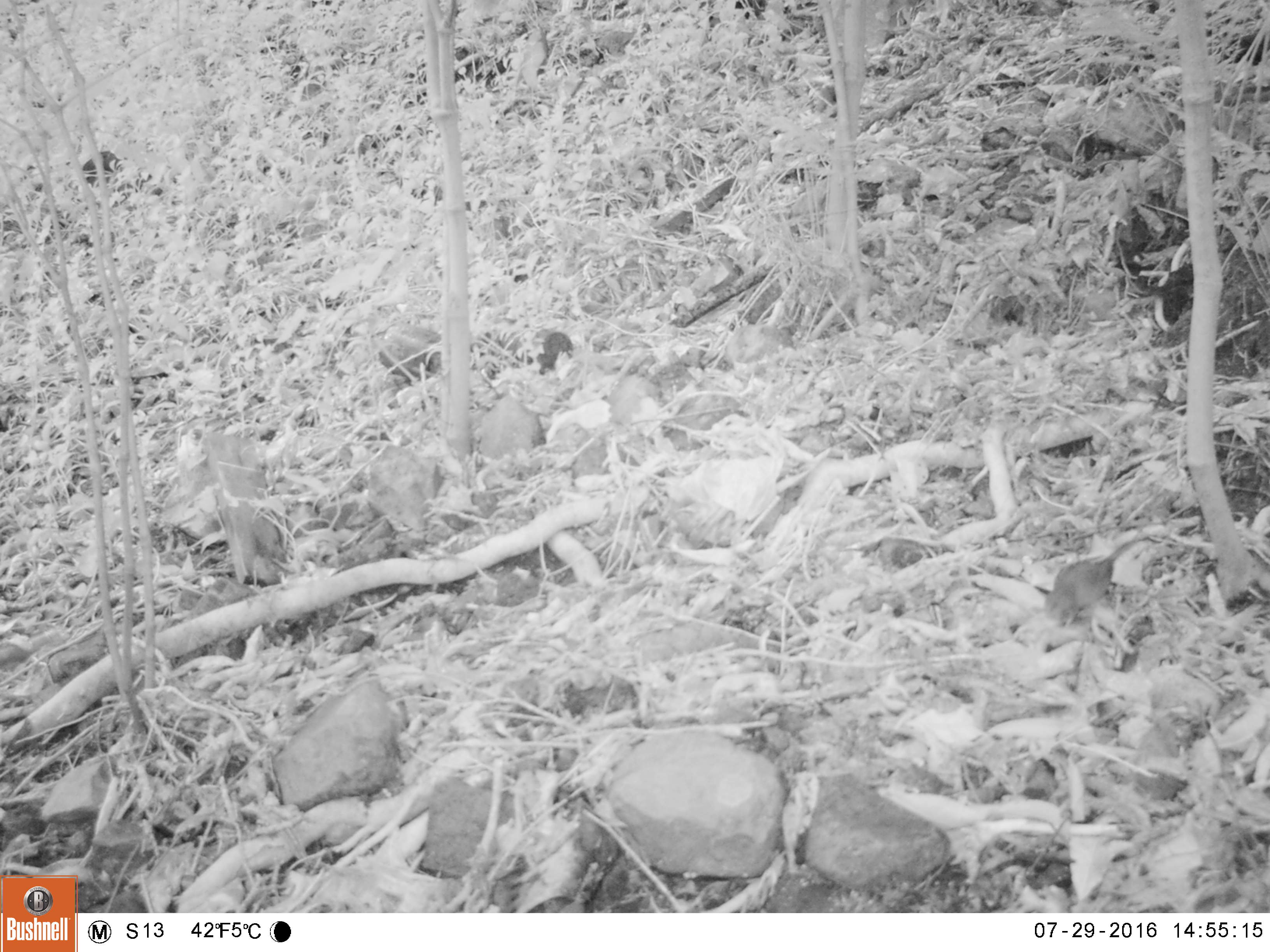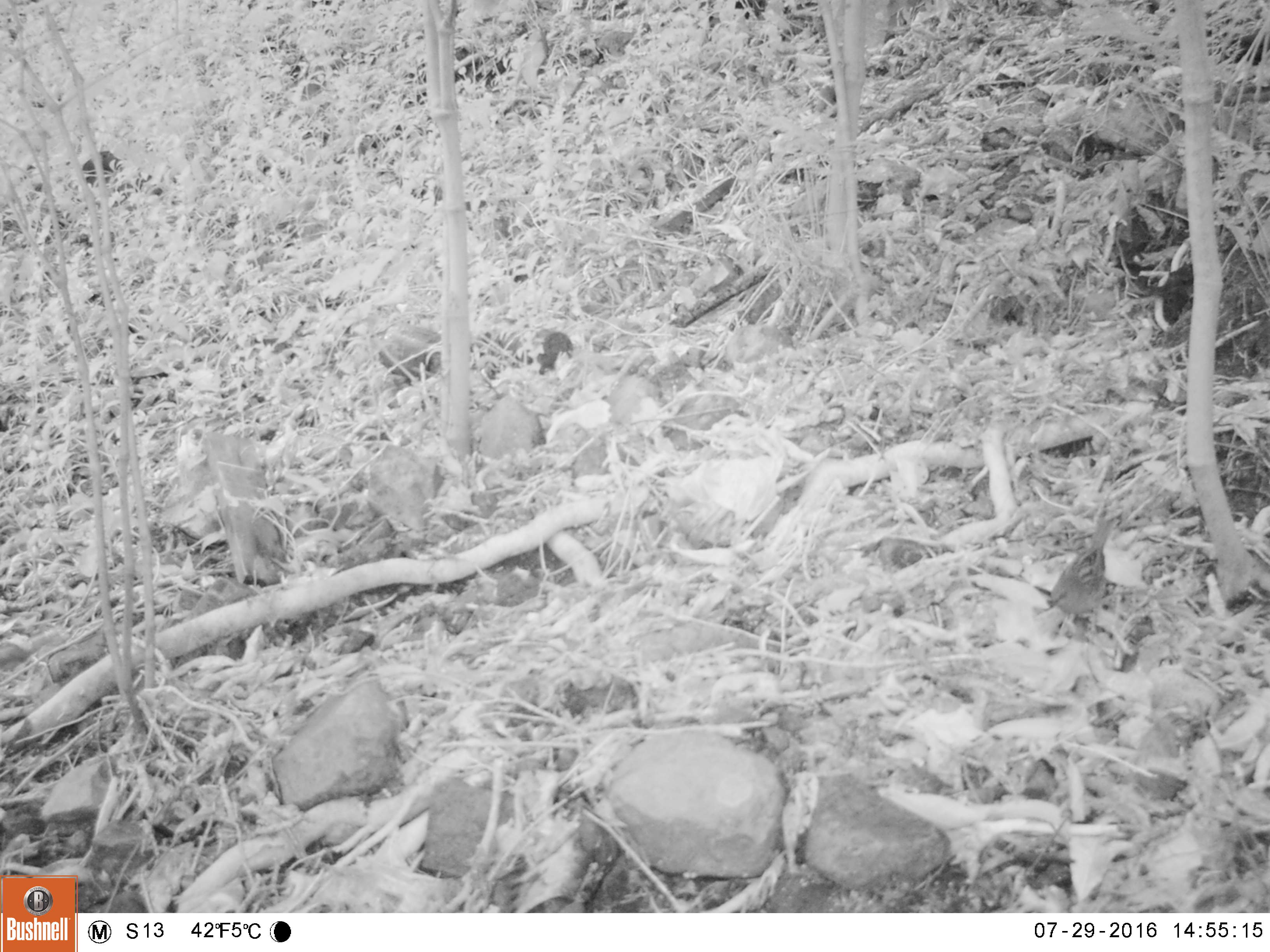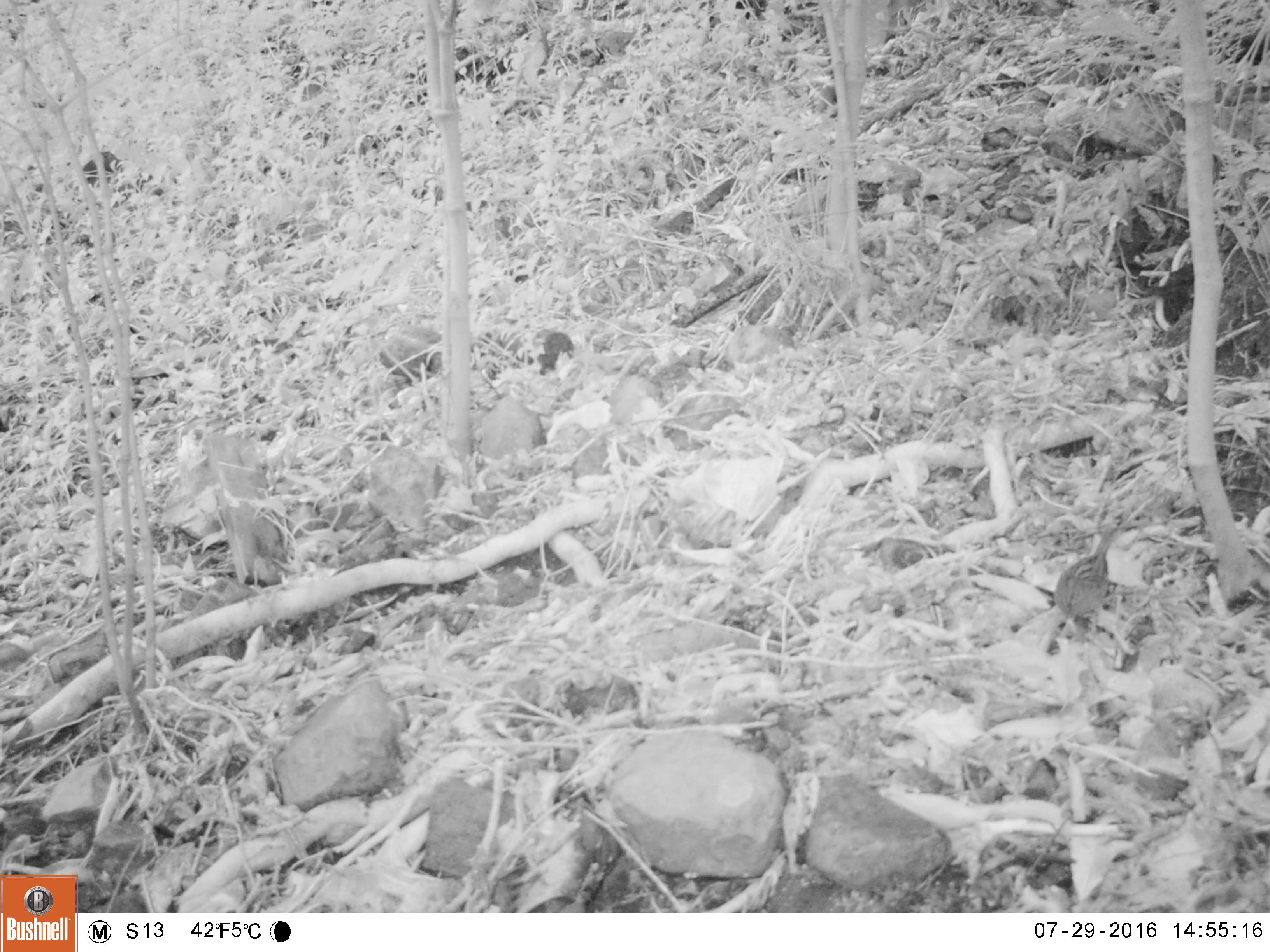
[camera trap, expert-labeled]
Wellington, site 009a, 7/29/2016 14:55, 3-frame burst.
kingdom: Animalia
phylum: Chordata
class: Aves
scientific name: Aves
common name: bird